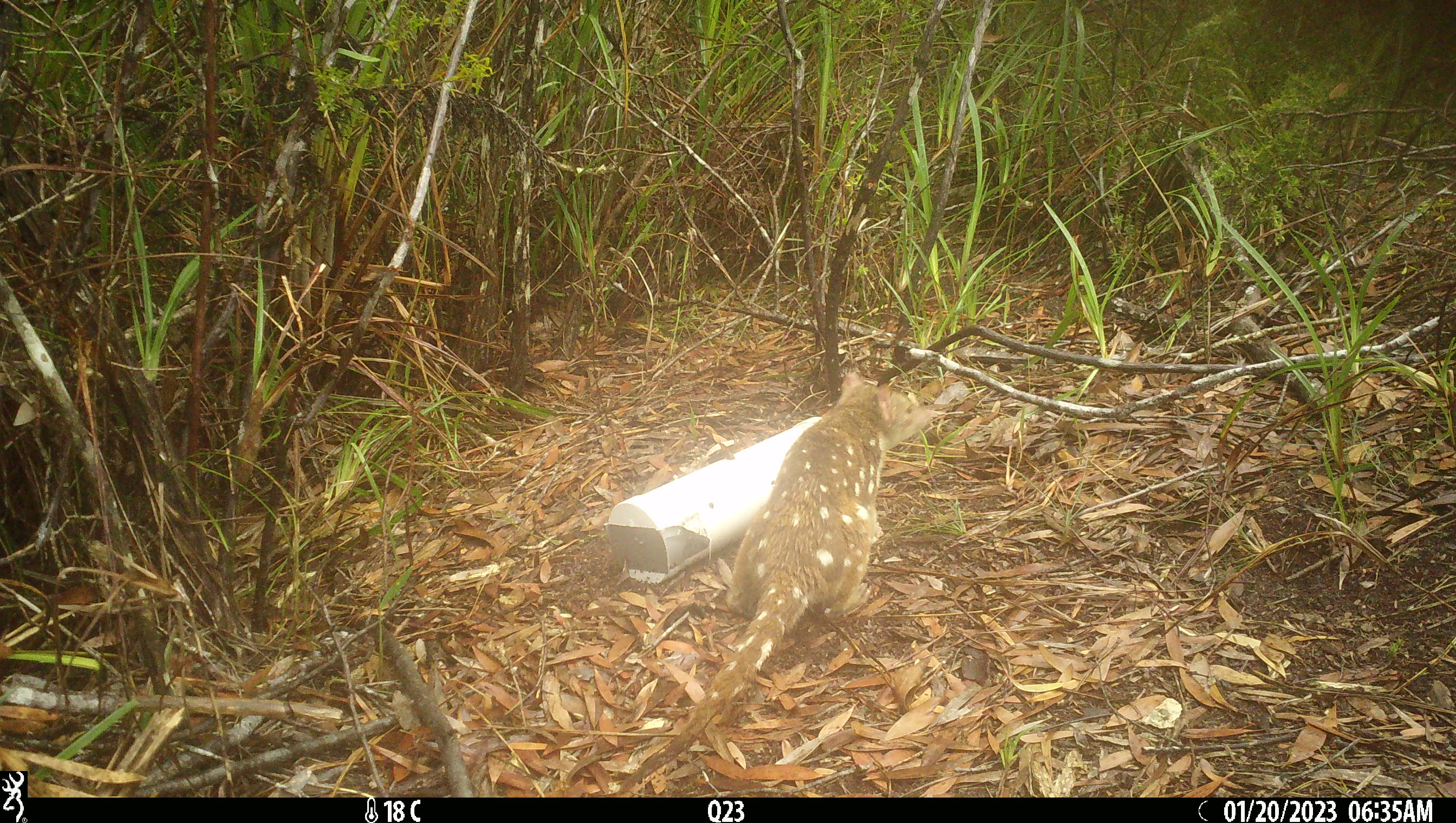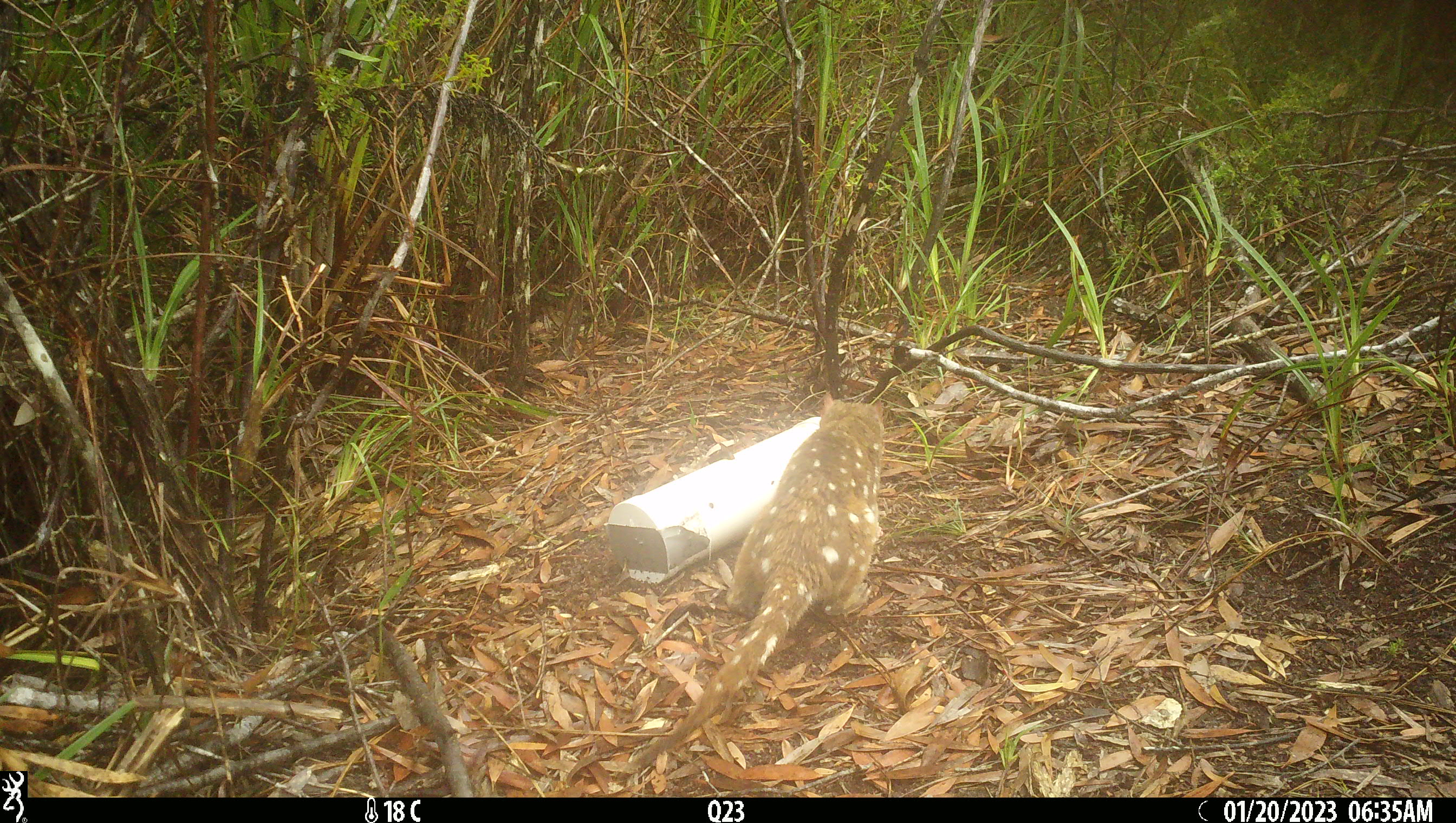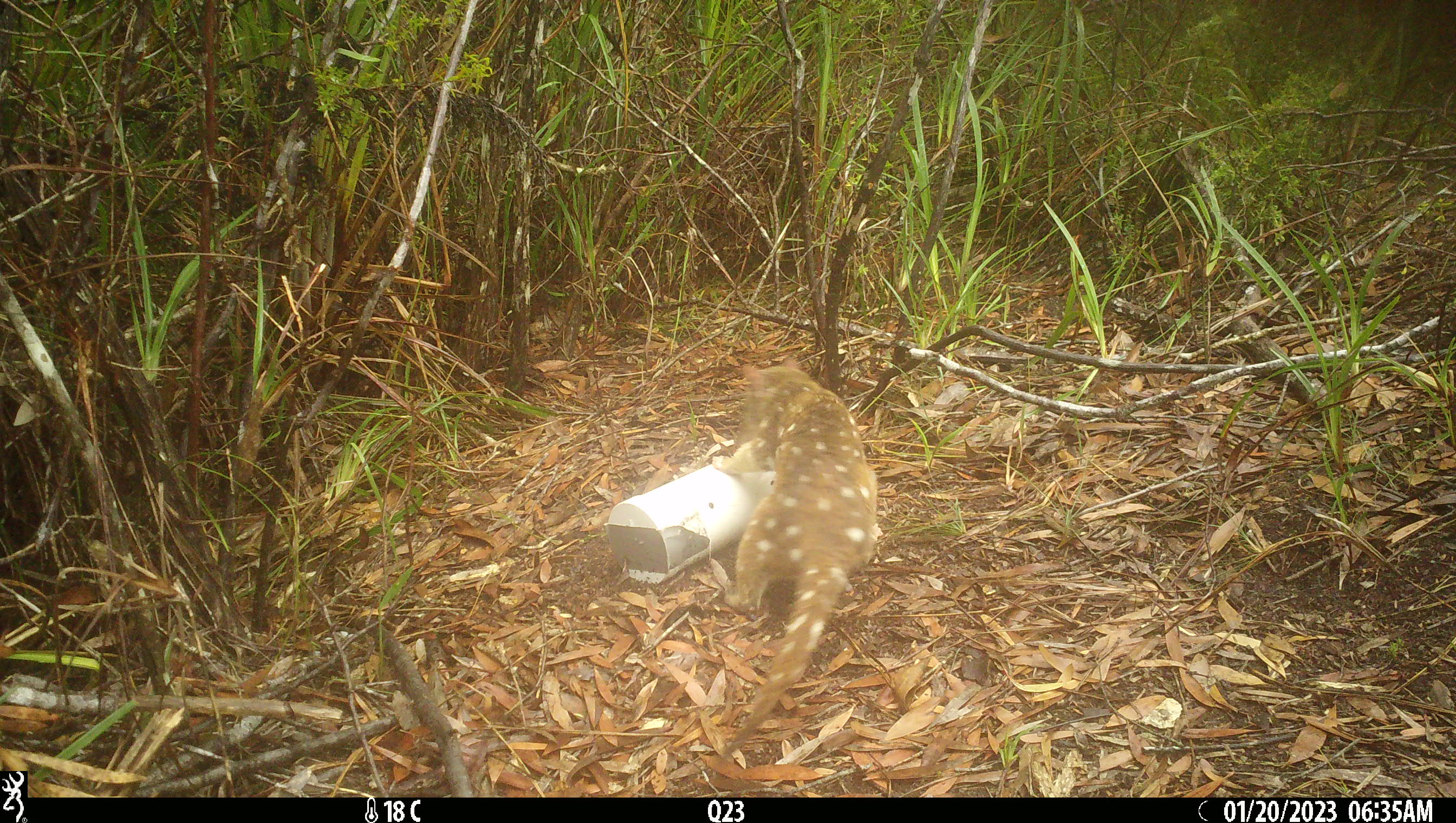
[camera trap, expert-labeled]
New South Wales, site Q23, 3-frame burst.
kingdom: Animalia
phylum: Chordata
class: Mammalia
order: Dasyuromorphia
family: Dasyuridae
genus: Dasyurus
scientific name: Dasyurus maculatus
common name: spotted-tailed quoll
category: quoll